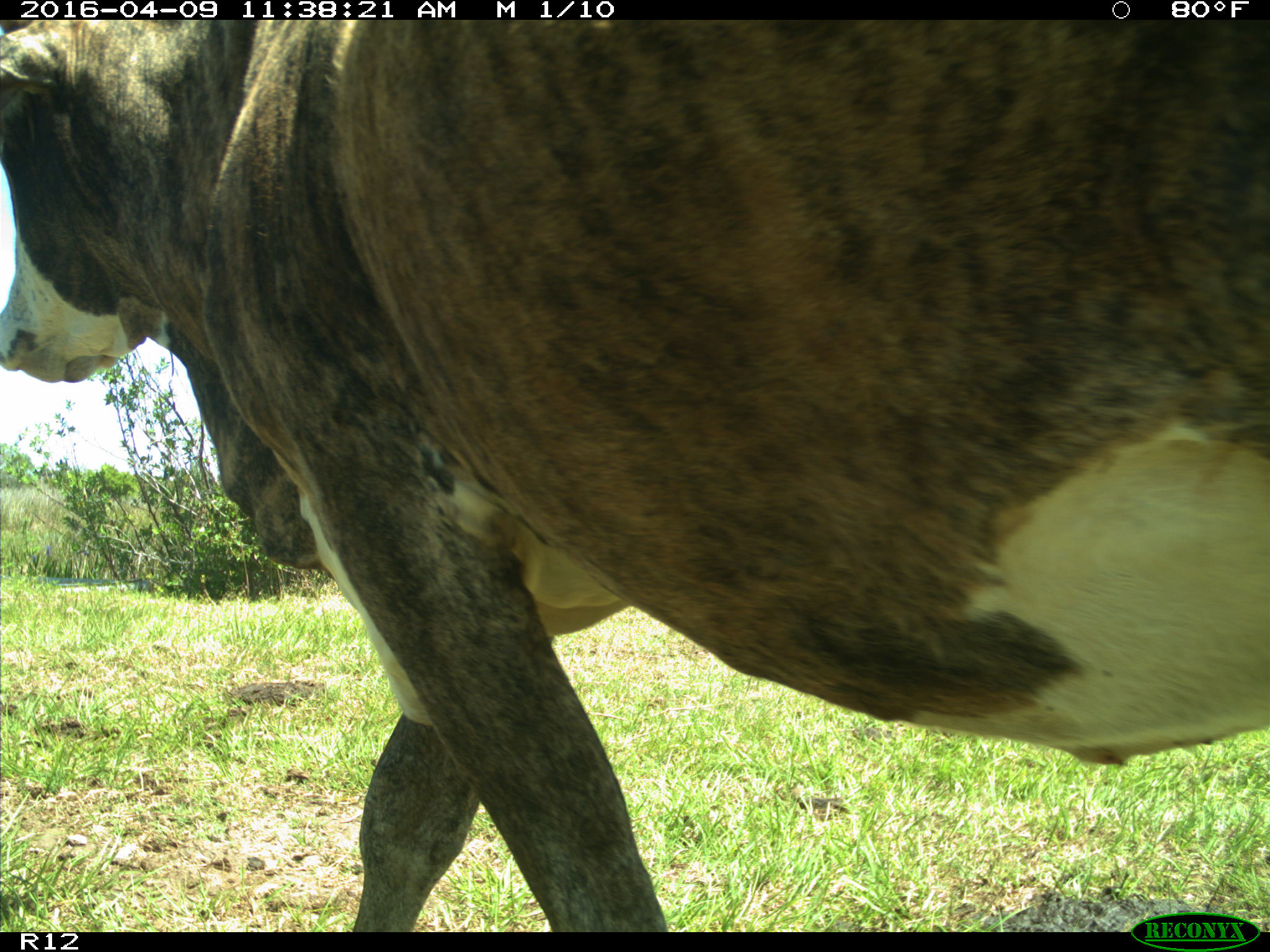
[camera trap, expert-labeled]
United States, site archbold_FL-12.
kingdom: Animalia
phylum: Chordata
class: Mammalia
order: Artiodactyla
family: Bovidae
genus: Bos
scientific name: Bos taurus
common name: domestic cow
Bos taurus (domestic cow).